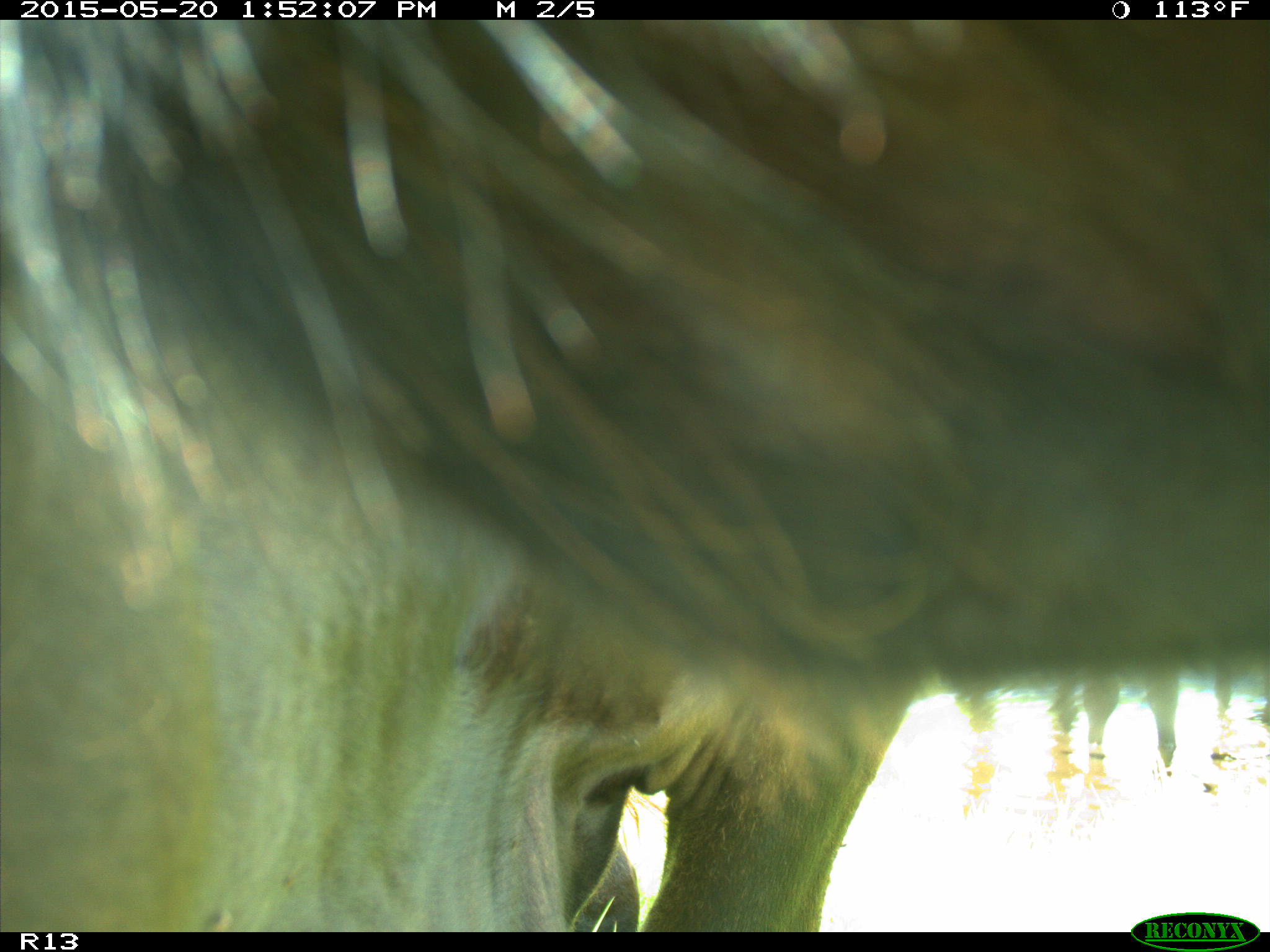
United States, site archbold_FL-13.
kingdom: Animalia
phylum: Chordata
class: Mammalia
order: Artiodactyla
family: Bovidae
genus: Bos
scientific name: Bos taurus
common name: domestic cow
Bos taurus (domestic cow).